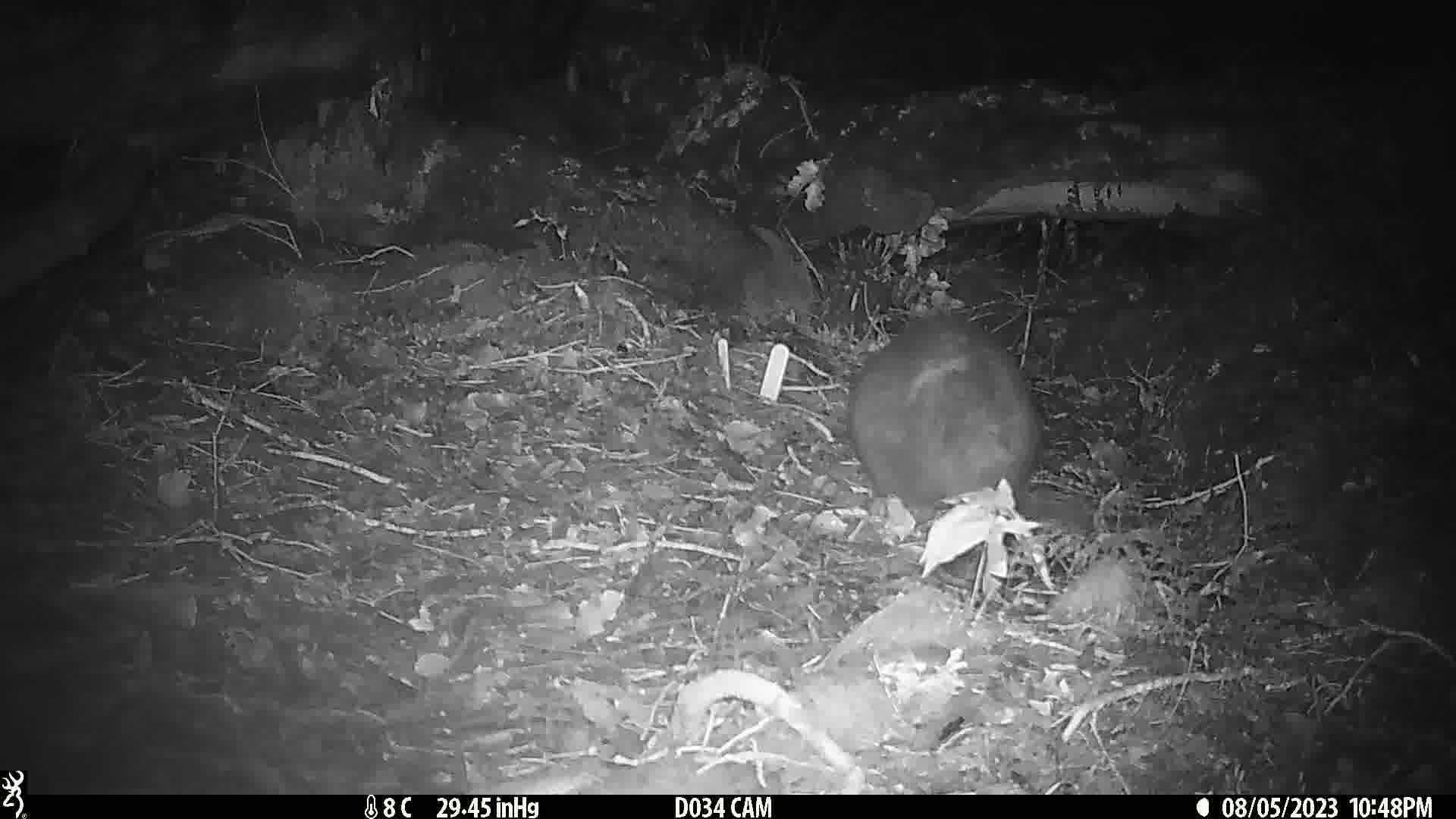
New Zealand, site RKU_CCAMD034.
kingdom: Animalia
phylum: Chordata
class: Mammalia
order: Diprotodontia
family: Phalangeridae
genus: Trichosurus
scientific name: Trichosurus vulpecula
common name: common brushtail possum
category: possum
Possum (common brushtail possum) (Trichosurus vulpecula).